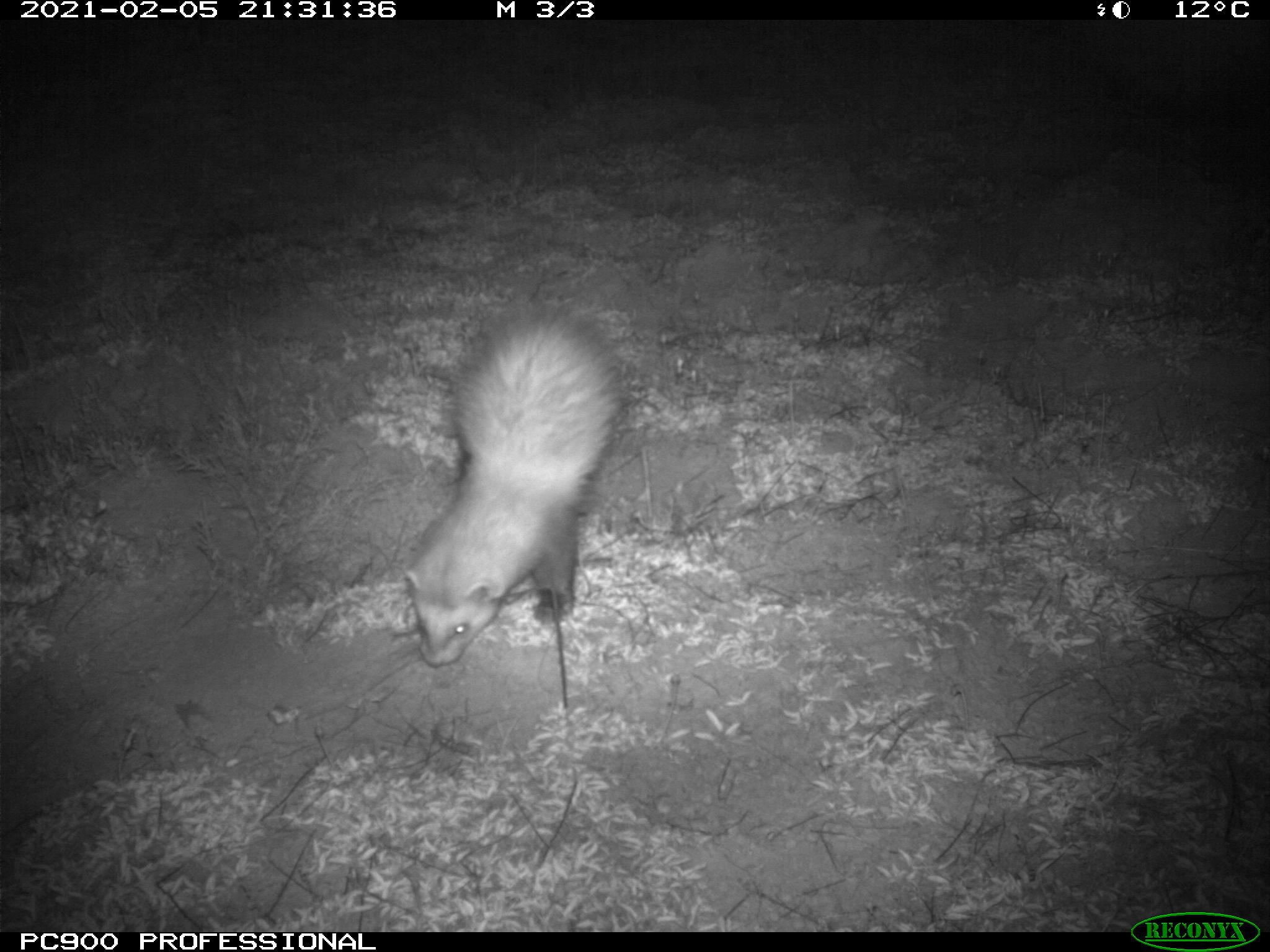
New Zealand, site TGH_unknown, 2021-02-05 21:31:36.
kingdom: Animalia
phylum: Chordata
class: Mammalia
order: Carnivora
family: Mustelidae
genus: Mustela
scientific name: Mustela furo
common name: ferret